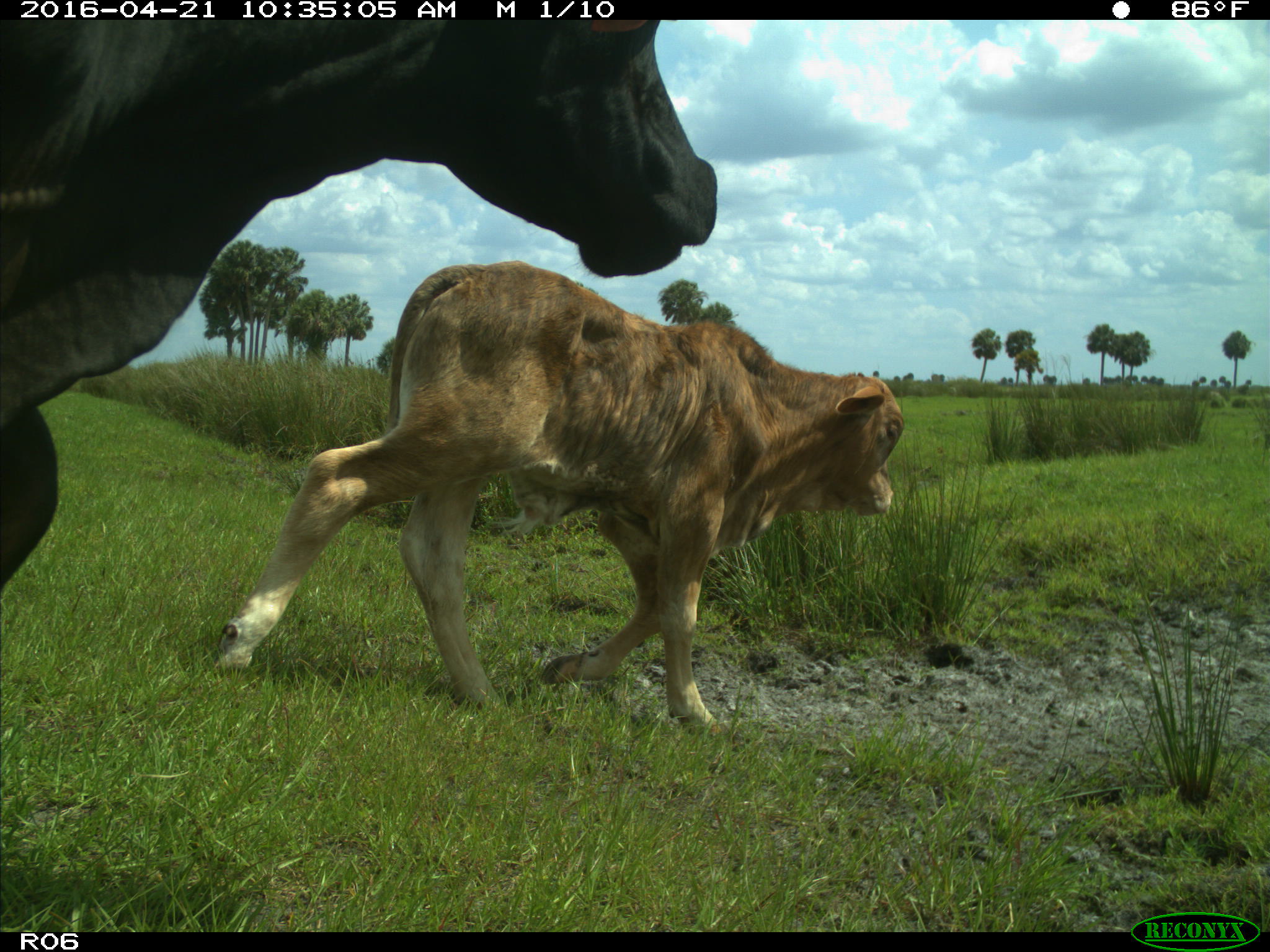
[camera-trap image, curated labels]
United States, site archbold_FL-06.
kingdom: Animalia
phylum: Chordata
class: Mammalia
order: Artiodactyla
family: Bovidae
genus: Bos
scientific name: Bos taurus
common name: domestic cow